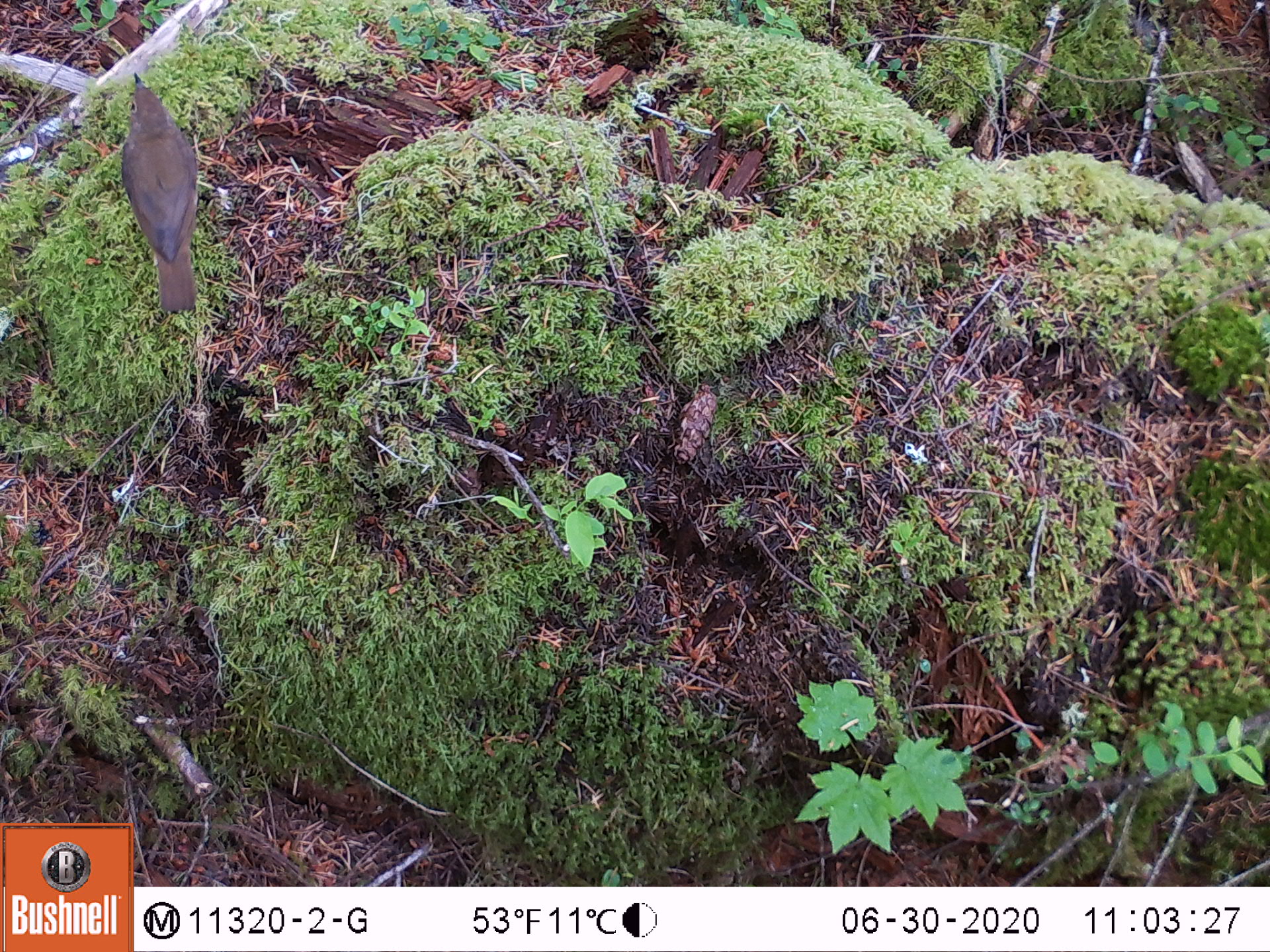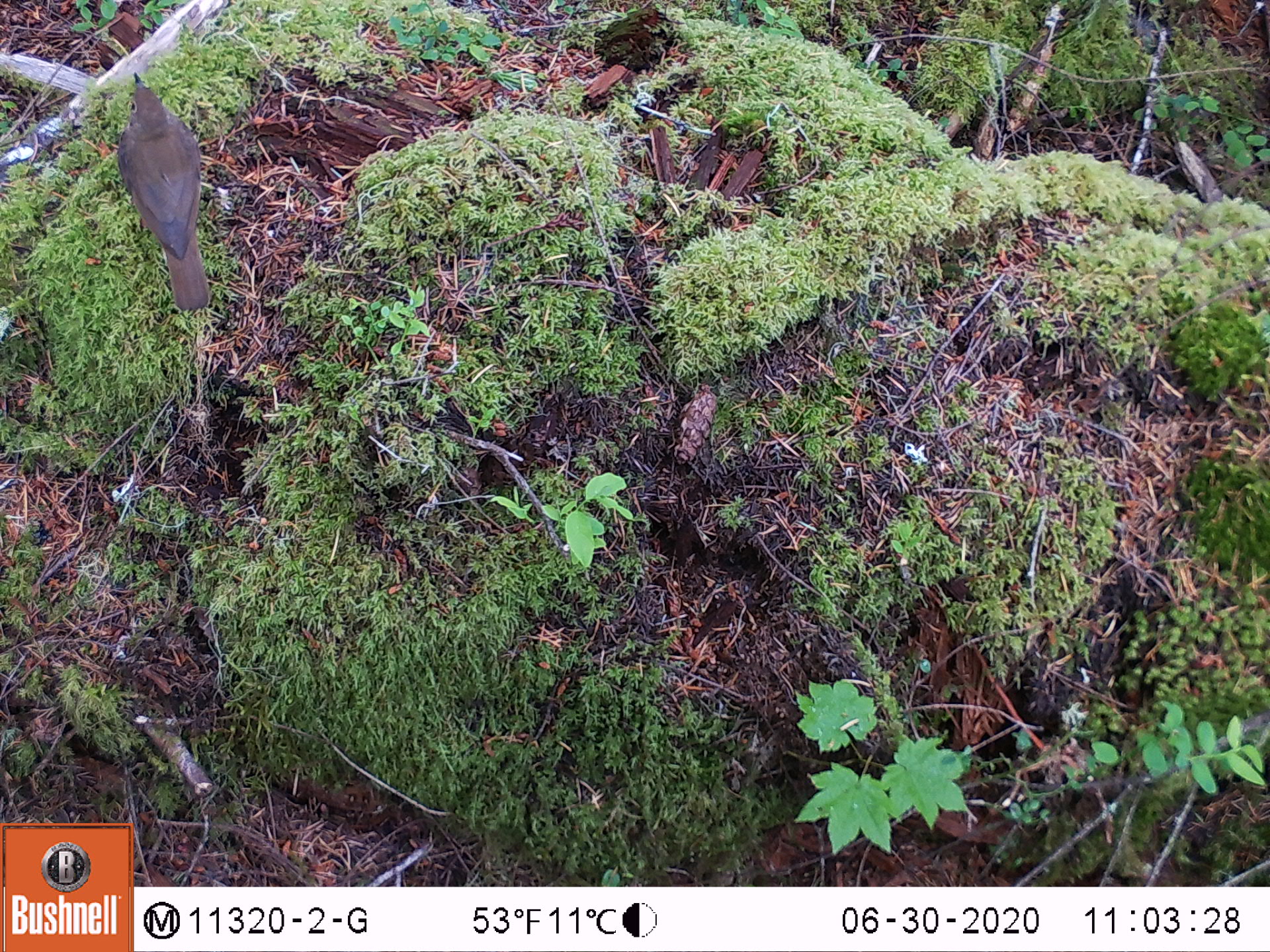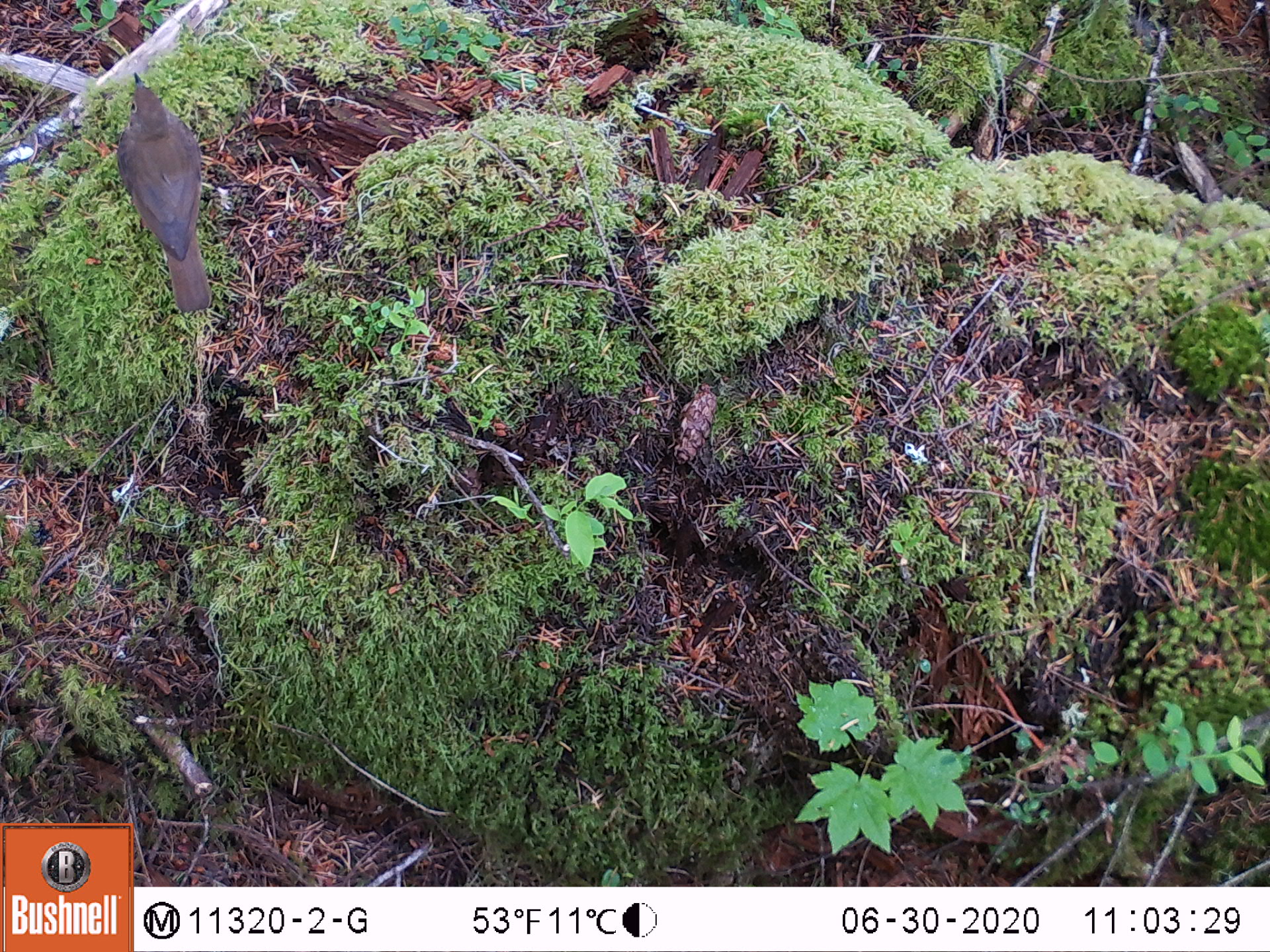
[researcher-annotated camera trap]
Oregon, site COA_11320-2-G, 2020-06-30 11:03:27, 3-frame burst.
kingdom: Animalia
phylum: Chordata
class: Aves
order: Passeriformes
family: Turdidae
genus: Catharus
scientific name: Catharus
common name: brown thrushes and nightingale-thrushes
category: catharus species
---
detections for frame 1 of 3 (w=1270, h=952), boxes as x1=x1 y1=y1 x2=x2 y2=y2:
catharus species: x1=120 y1=73 x2=202 y2=316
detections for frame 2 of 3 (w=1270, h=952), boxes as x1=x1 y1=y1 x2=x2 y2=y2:
catharus species: x1=114 y1=73 x2=211 y2=316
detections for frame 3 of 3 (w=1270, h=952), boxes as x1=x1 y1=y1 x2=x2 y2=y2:
catharus species: x1=118 y1=72 x2=212 y2=314